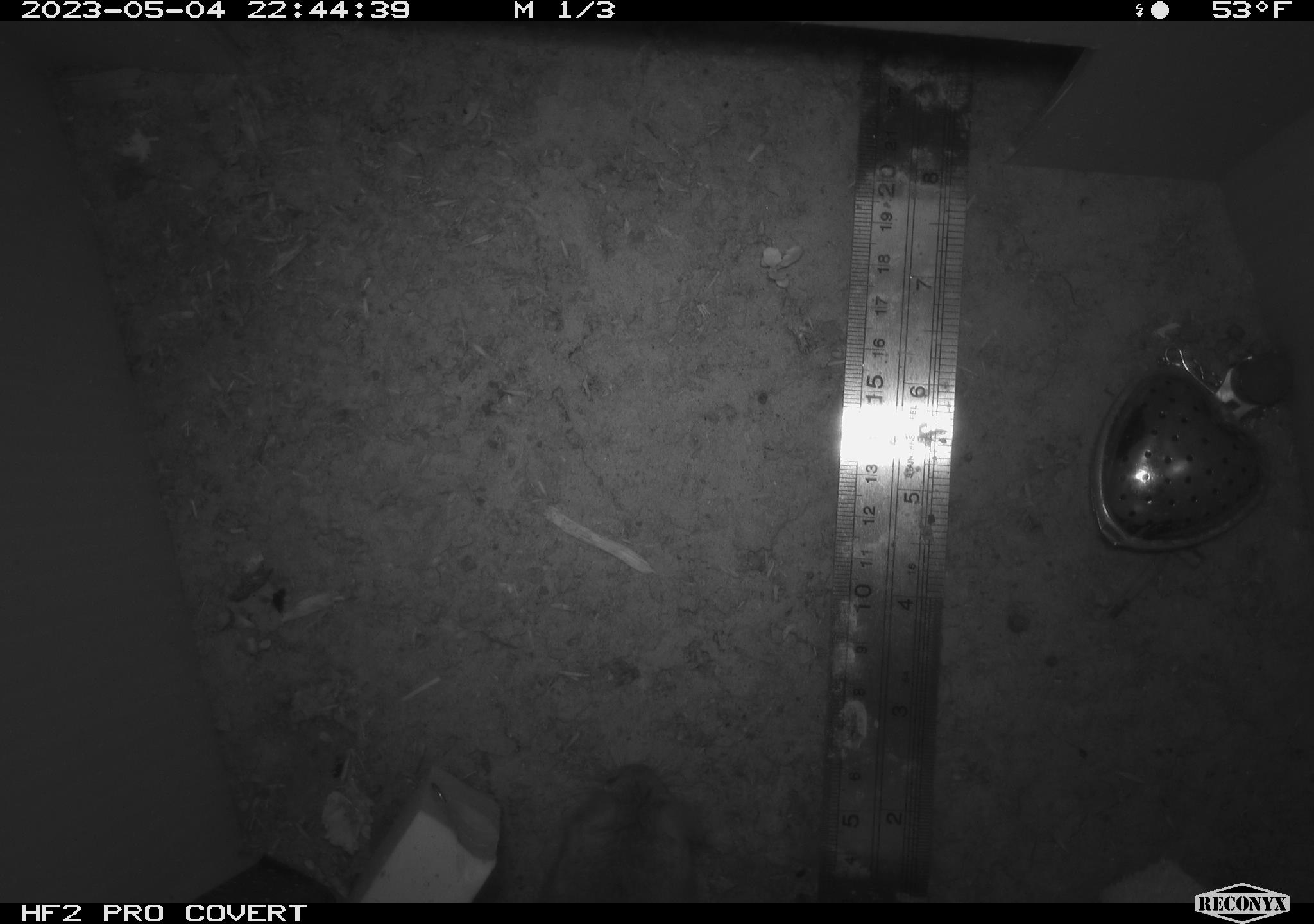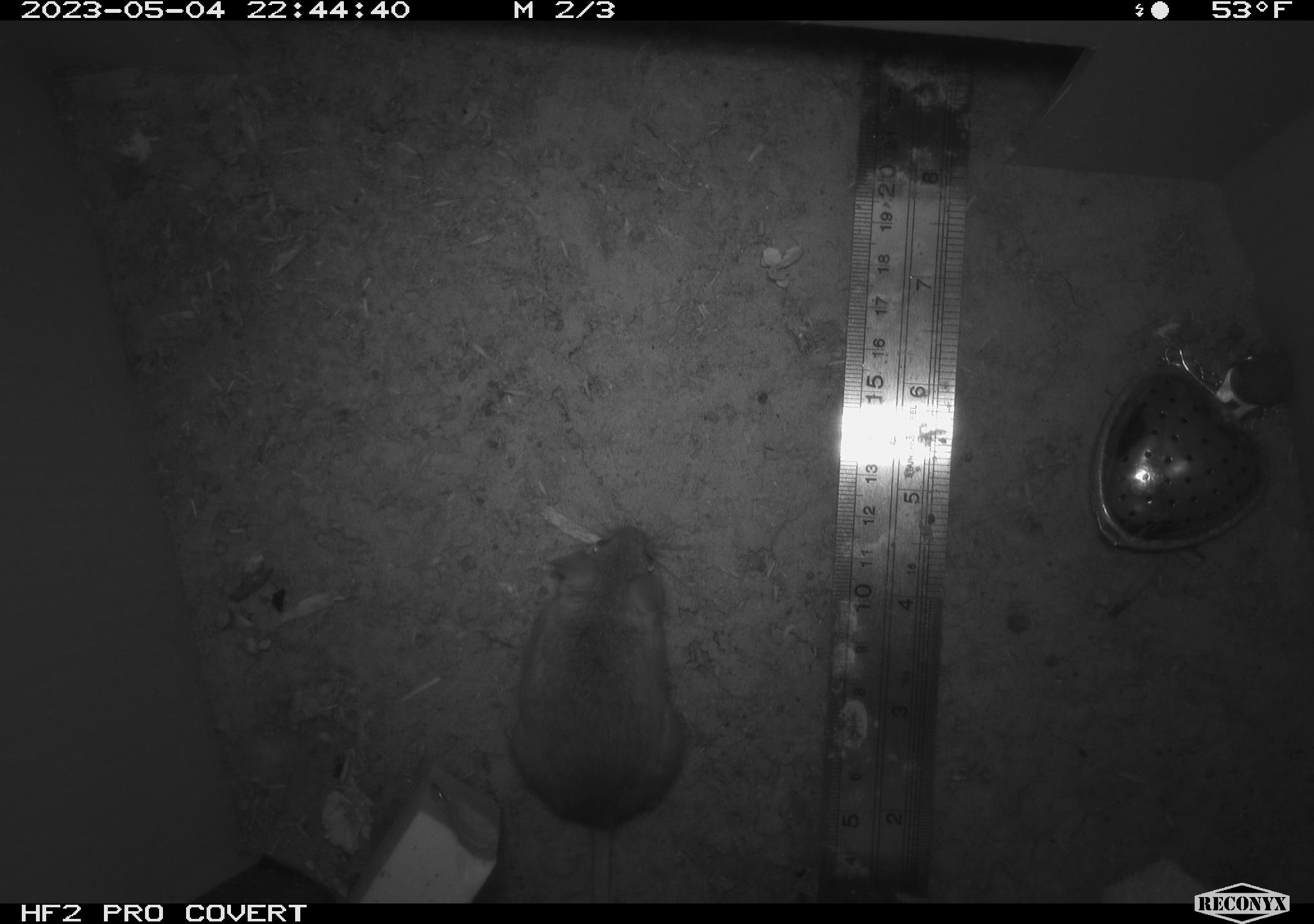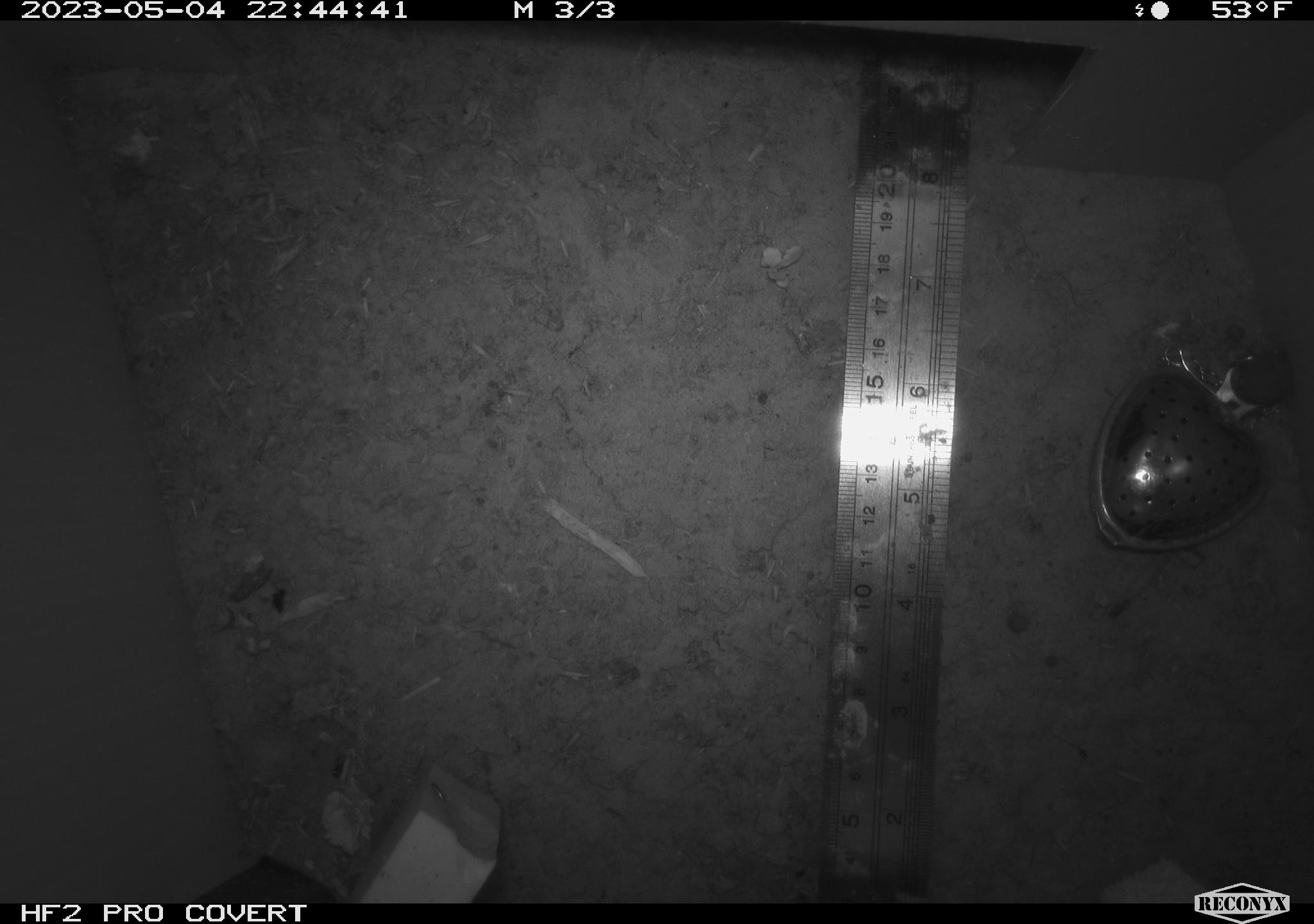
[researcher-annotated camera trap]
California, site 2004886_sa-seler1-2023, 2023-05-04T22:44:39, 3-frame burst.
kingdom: Animalia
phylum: Chordata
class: Mammalia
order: Rodentia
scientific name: Rodentia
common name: mouse species